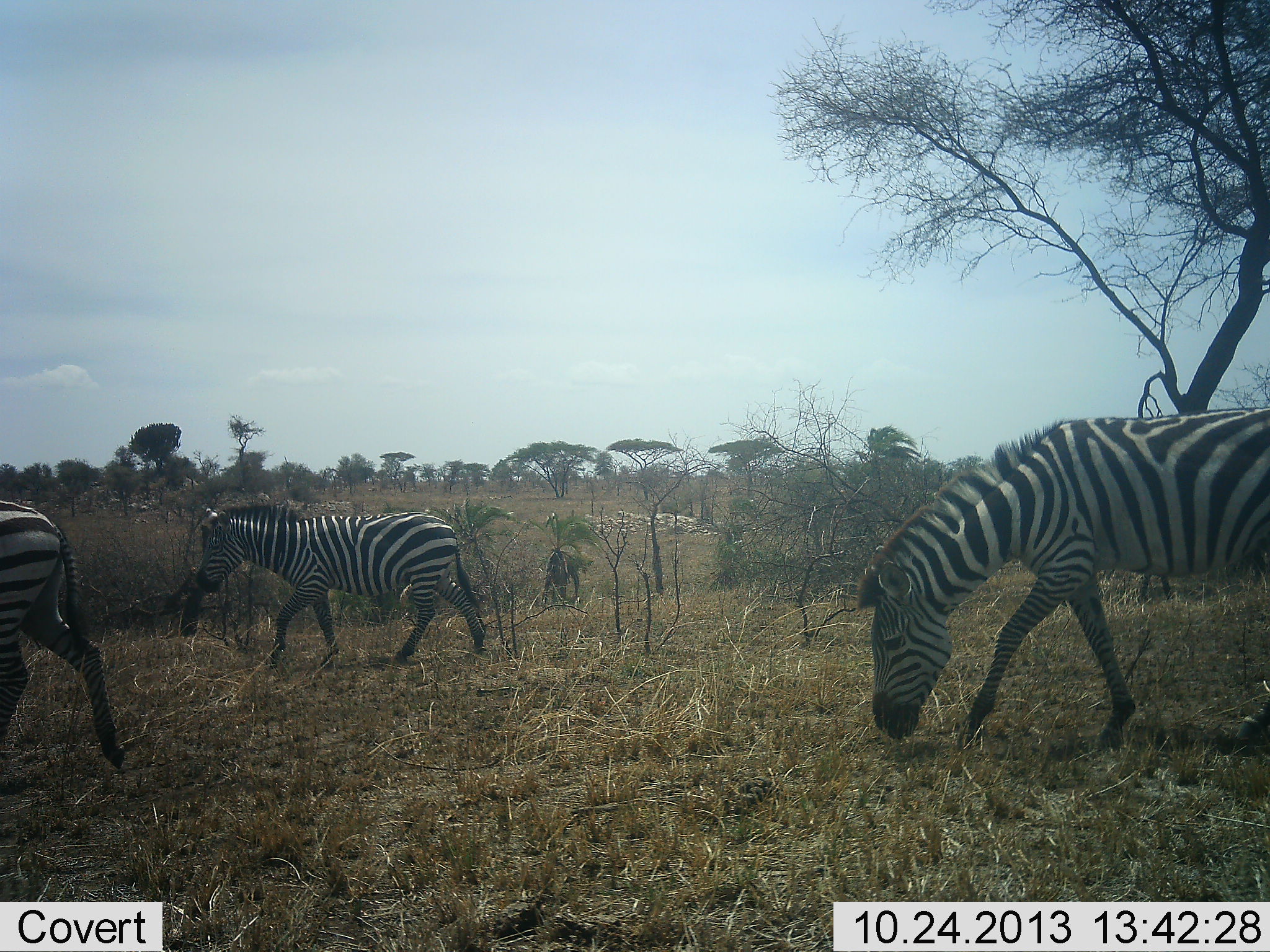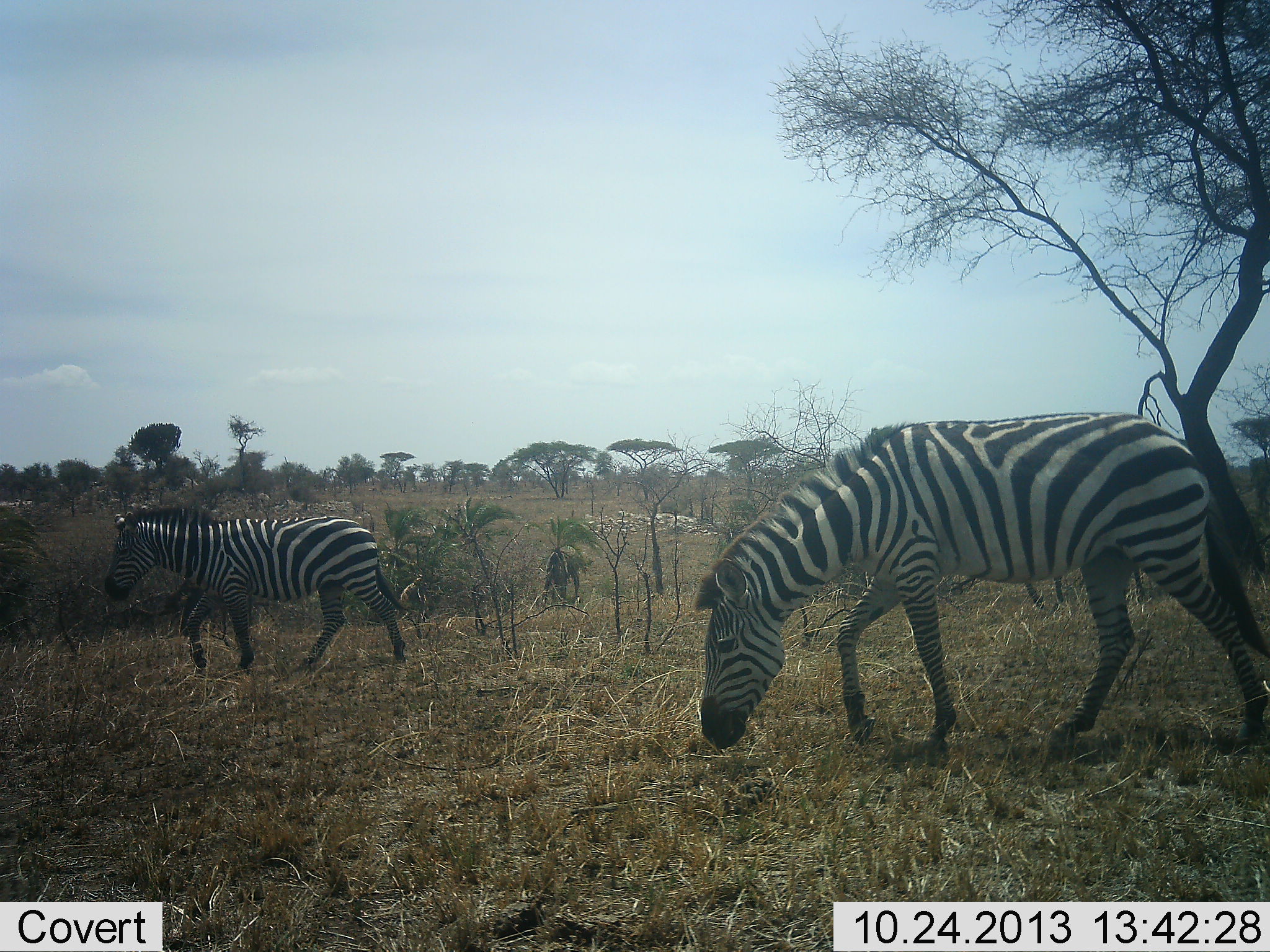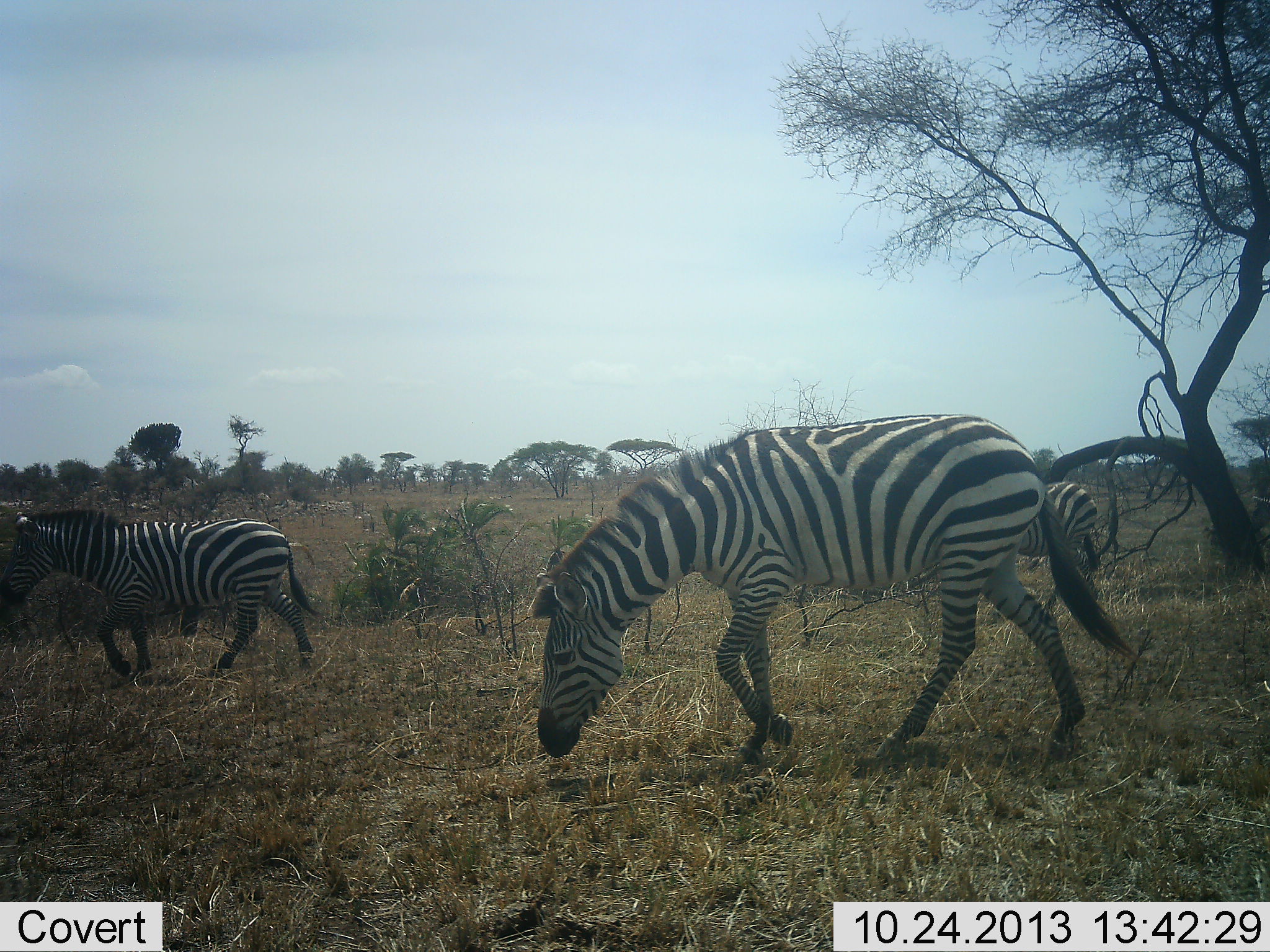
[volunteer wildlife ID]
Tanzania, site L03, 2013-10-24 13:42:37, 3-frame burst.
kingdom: Animalia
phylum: Chordata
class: Mammalia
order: Perissodactyla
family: Equidae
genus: Equus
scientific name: Equus quagga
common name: plains zebra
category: zebra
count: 4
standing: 0%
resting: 0%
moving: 100%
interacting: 0%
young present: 0%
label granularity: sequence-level